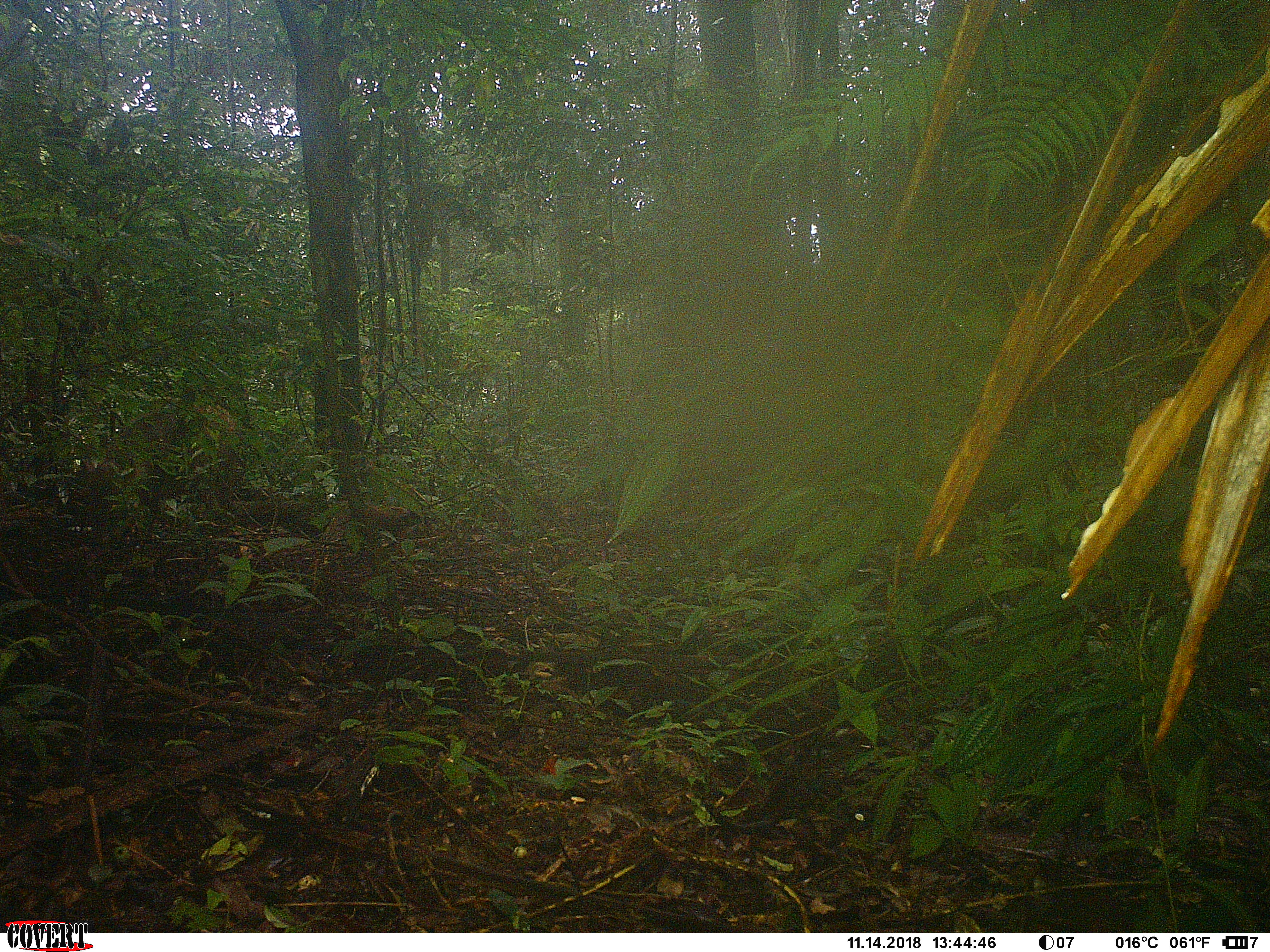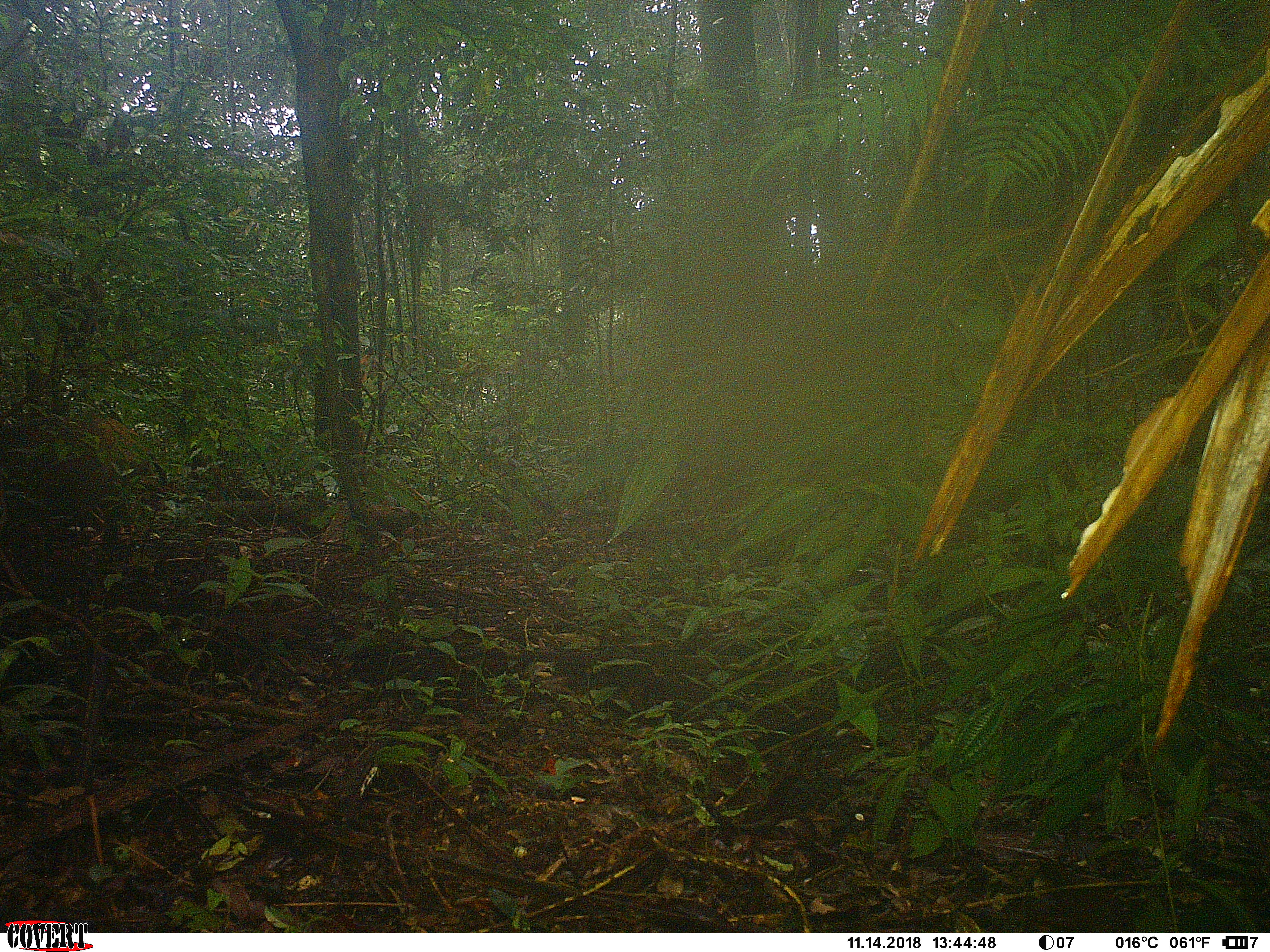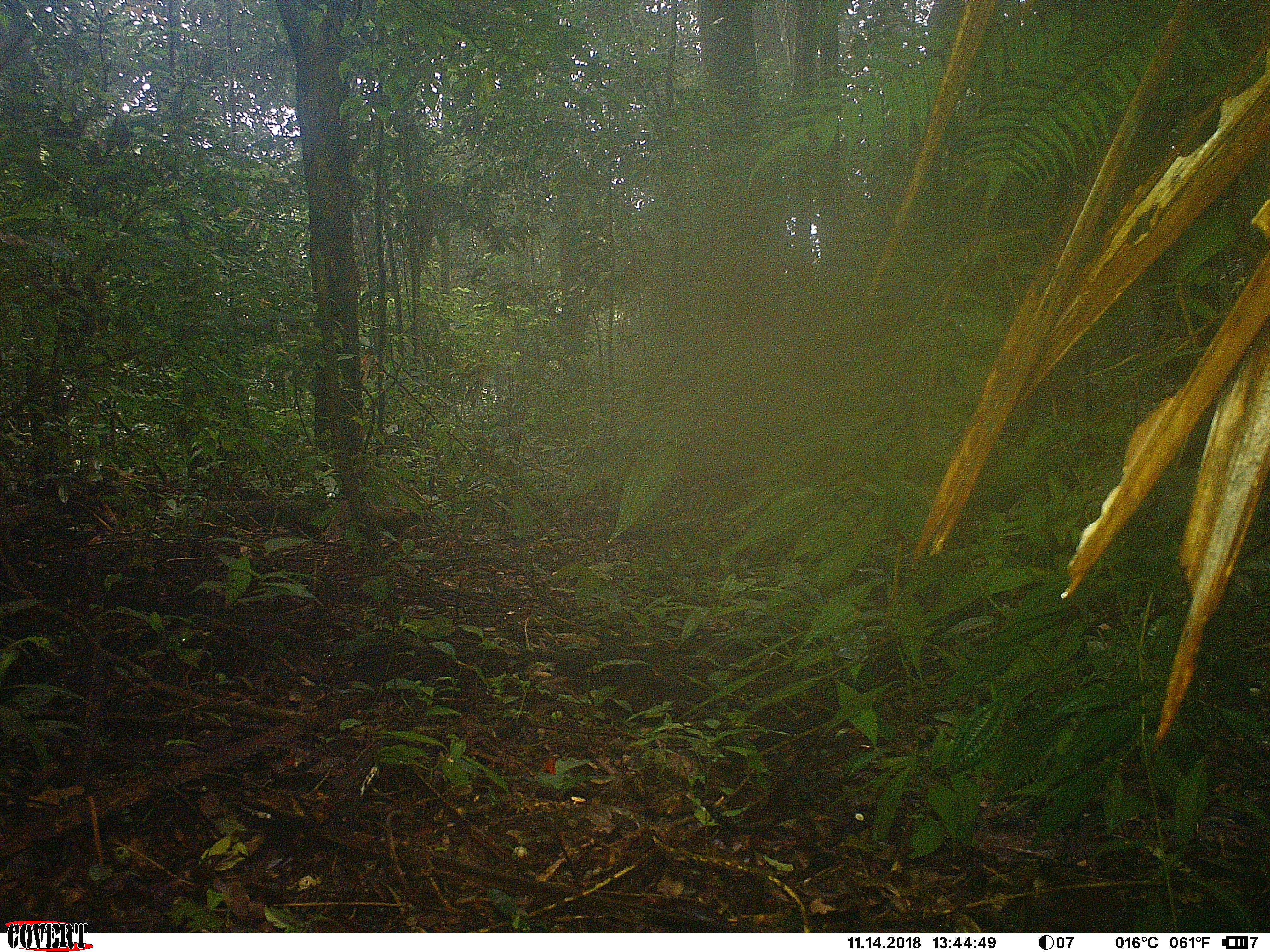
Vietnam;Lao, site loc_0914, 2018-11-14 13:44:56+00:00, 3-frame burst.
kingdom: Animalia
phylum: Chordata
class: Mammalia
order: Artiodactyla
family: Suidae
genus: Sus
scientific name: Sus scrofa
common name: eurasian wild pig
Eurasian wild pig (Sus scrofa). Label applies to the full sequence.